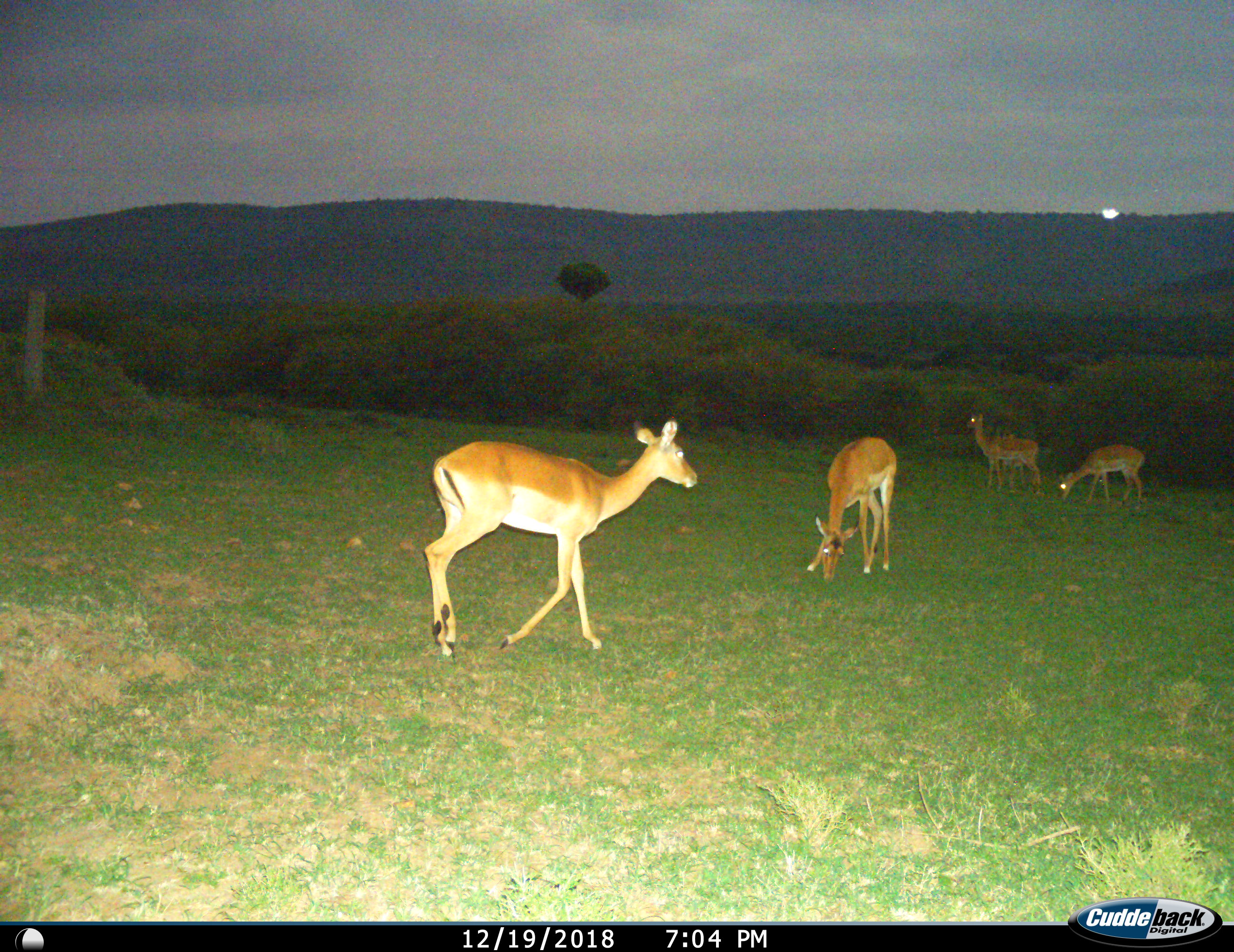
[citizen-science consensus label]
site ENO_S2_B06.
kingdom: Animalia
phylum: Chordata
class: Mammalia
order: Artiodactyla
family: Bovidae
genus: Aepyceros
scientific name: Aepyceros melampus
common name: impala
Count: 4.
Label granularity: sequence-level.